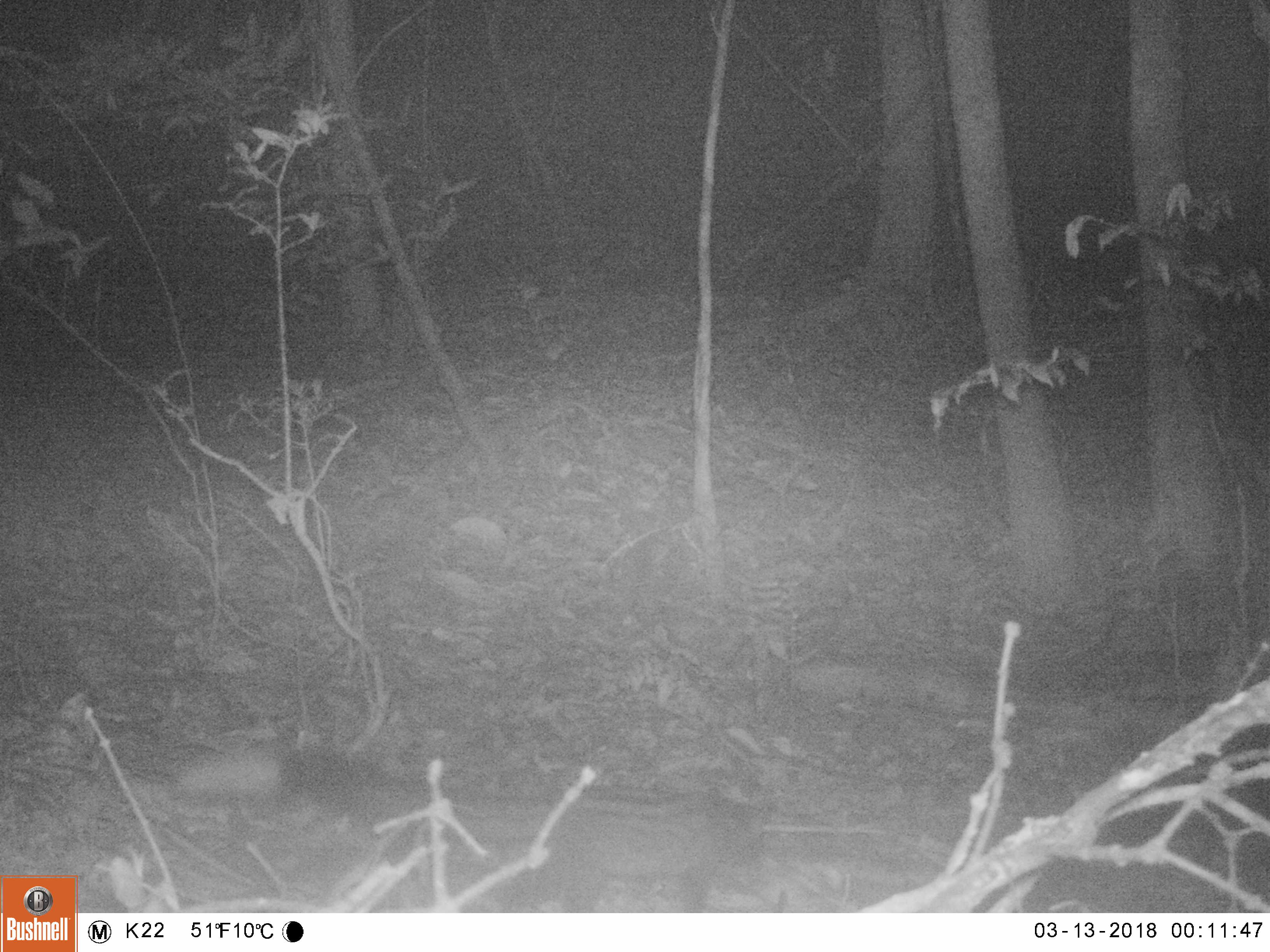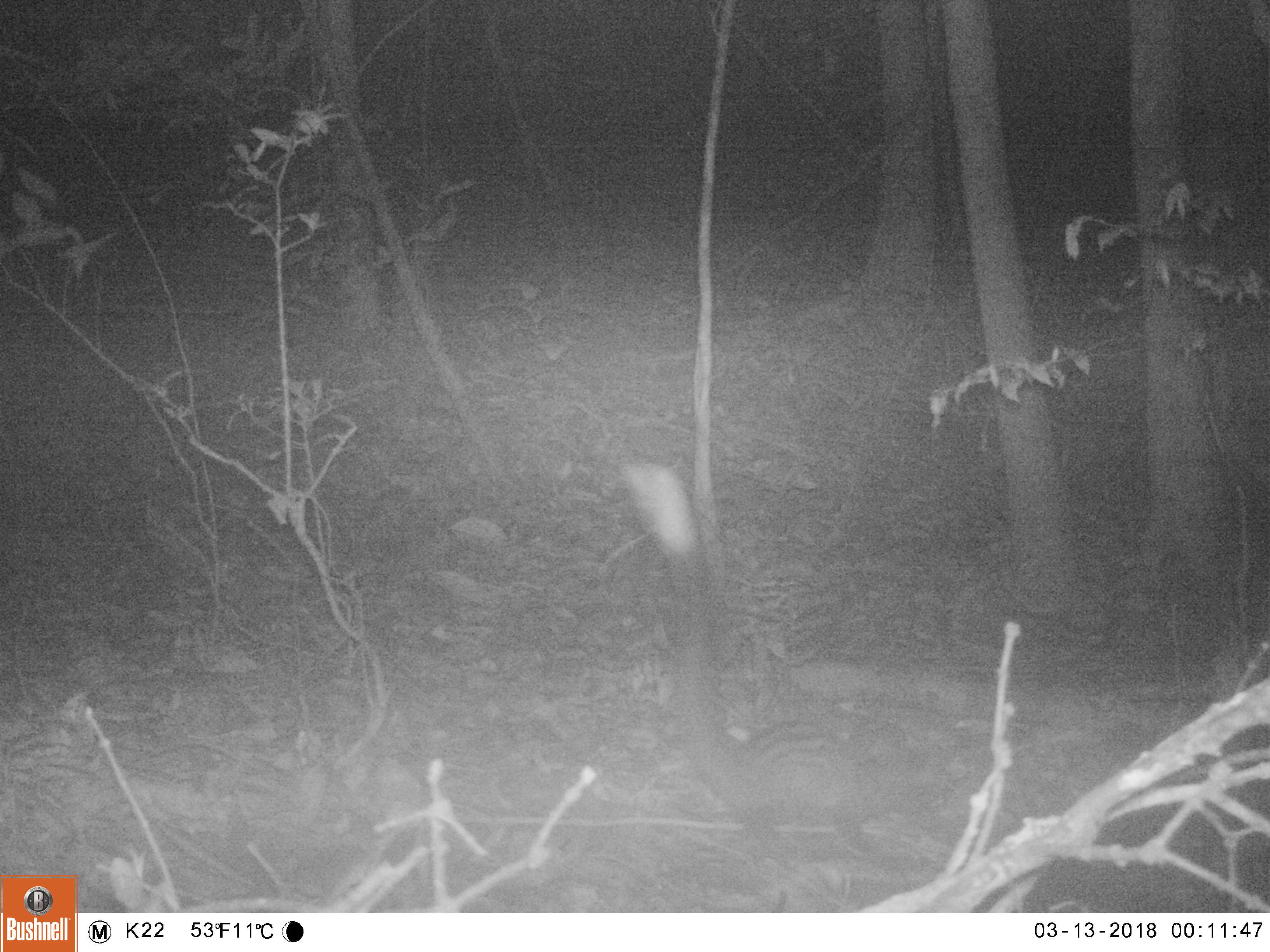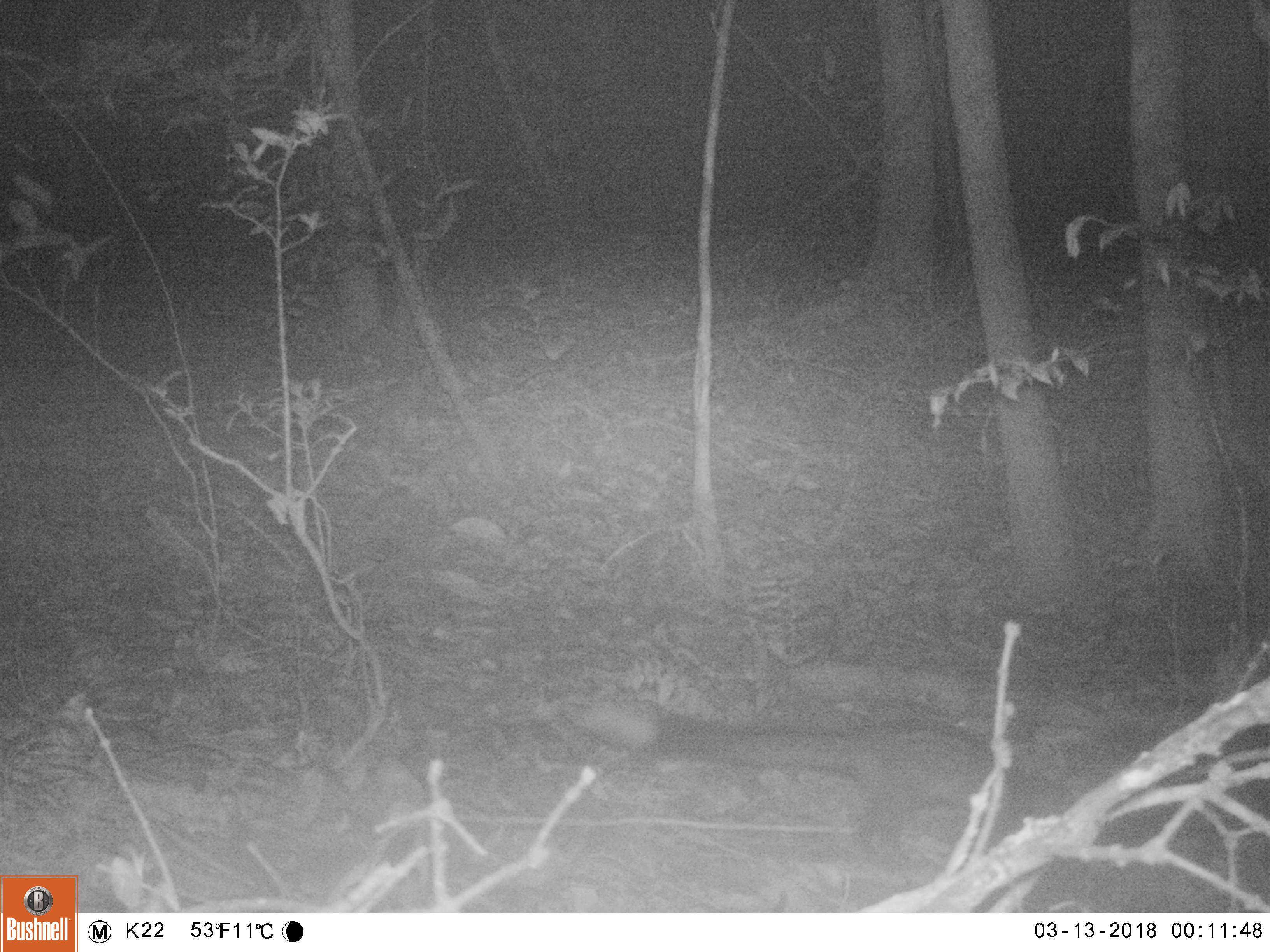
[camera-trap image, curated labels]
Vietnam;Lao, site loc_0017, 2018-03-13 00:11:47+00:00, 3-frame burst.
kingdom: Animalia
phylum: Chordata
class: Mammalia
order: Carnivora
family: Viverridae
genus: Paradoxurus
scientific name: Paradoxurus hermaphroditus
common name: common palm civet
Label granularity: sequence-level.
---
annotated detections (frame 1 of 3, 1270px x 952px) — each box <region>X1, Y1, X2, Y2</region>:
common palm civet: <region>172, 739, 792, 913</region>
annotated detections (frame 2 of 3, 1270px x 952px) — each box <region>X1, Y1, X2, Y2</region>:
common palm civet: <region>609, 453, 965, 856</region>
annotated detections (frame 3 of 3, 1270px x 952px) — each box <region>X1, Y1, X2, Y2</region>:
common palm civet: <region>558, 695, 1071, 854</region>